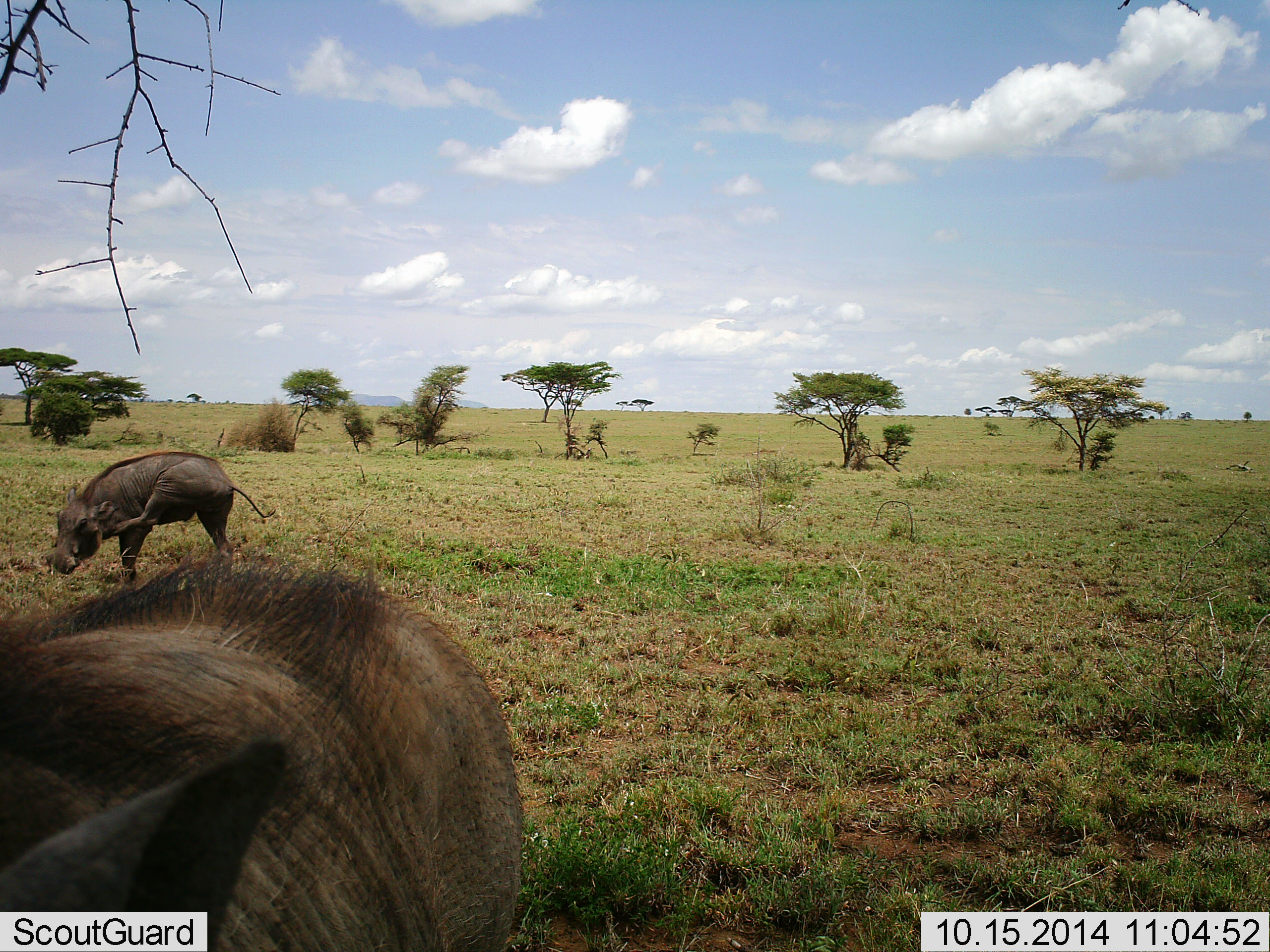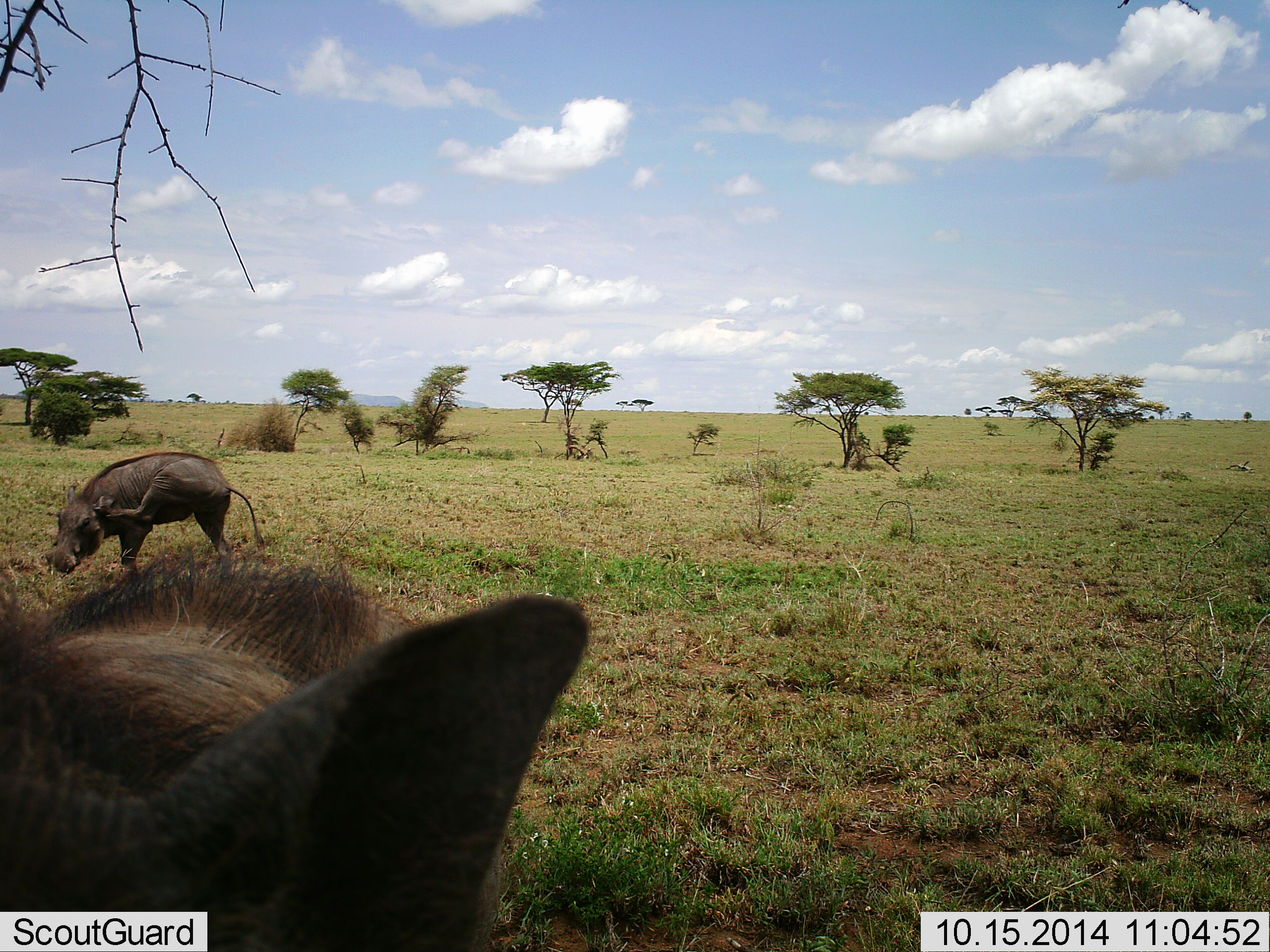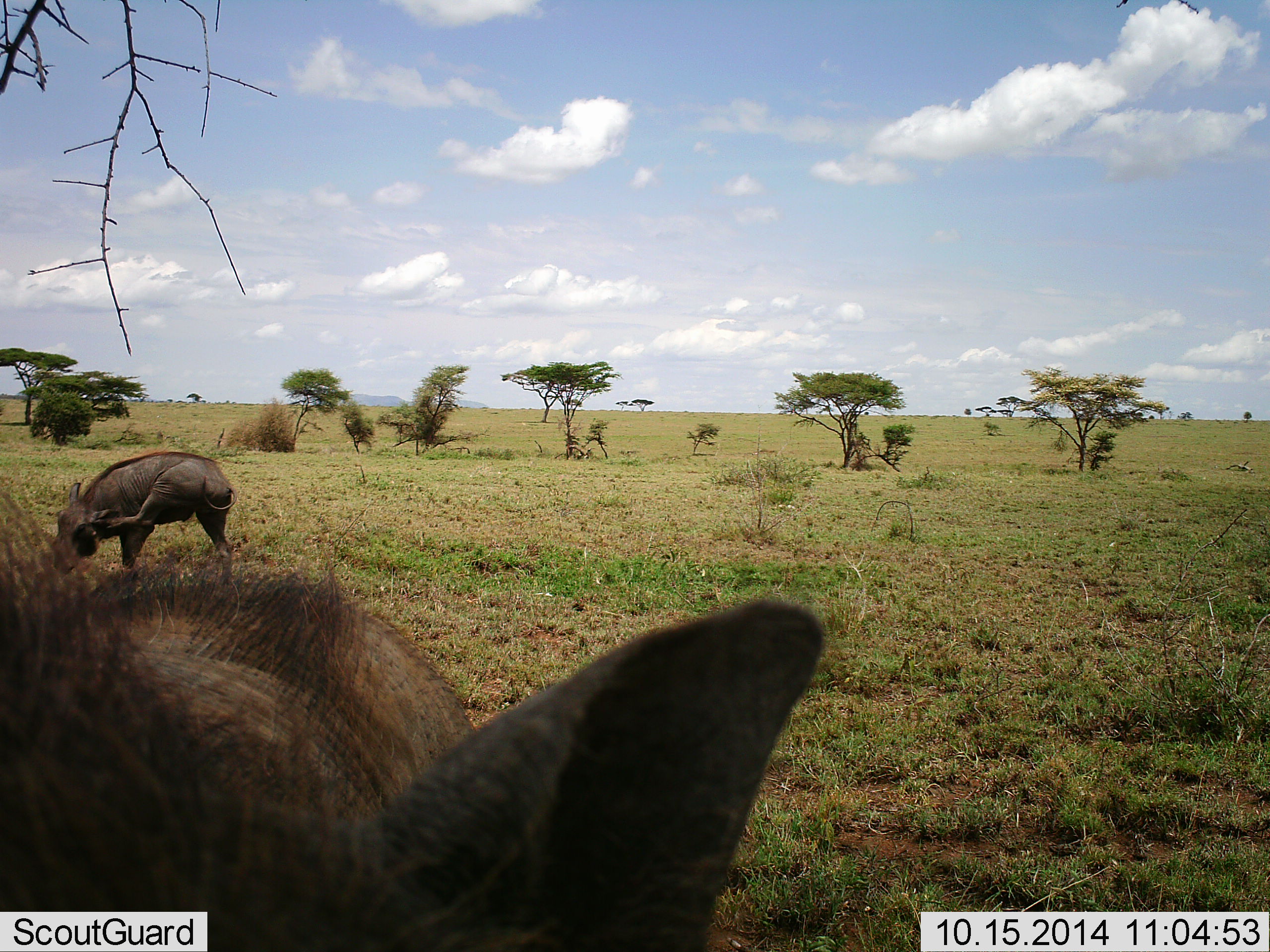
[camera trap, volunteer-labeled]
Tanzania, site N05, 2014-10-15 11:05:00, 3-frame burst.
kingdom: Animalia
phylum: Chordata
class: Mammalia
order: Artiodactyla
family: Suidae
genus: Phacochoerus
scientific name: Phacochoerus africanus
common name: warthog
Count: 2.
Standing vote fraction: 80%.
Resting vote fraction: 10%.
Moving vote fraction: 0%.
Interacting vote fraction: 10%.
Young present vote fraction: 0%.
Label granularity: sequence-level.